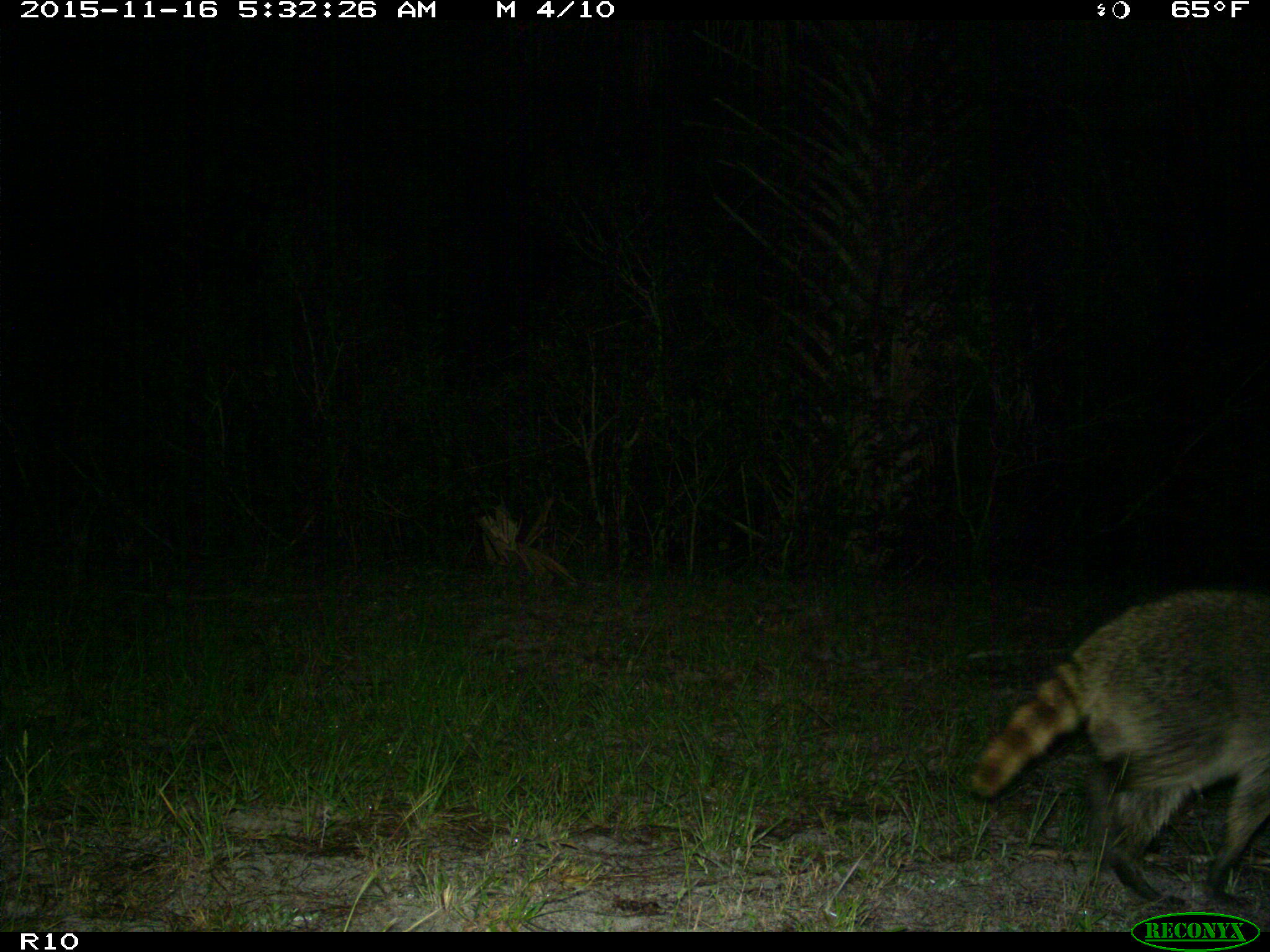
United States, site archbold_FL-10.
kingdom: Animalia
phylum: Chordata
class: Mammalia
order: Carnivora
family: Procyonidae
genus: Procyon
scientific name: Procyon lotor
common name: common raccoon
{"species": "Procyon lotor (common raccoon)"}